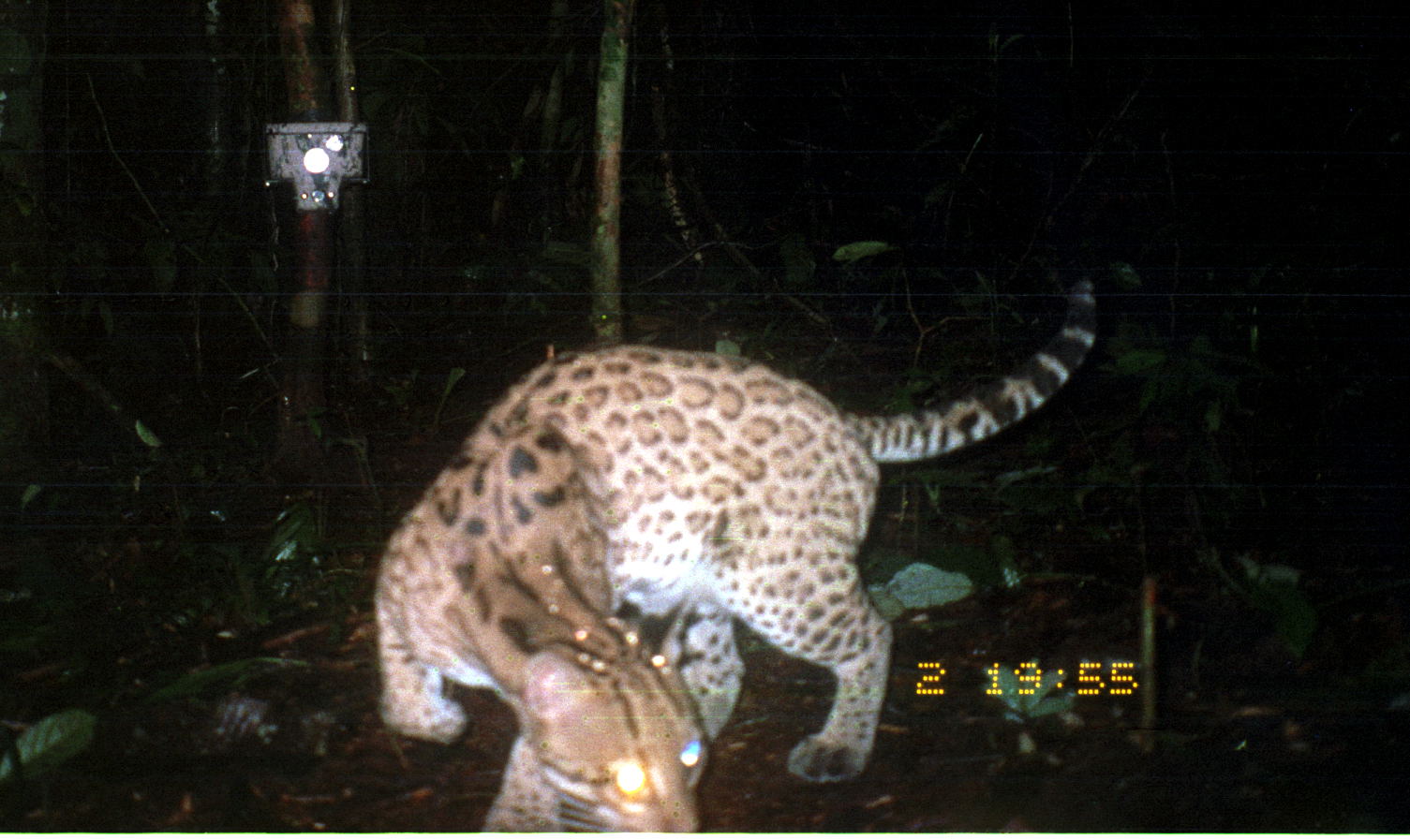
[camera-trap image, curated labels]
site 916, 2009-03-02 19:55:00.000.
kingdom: Animalia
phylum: Chordata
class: Mammalia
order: Carnivora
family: Felidae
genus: Leopardus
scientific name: Leopardus pardalis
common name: ocelot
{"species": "Leopardus pardalis (ocelot)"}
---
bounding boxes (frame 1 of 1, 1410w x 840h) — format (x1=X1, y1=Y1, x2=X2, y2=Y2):
leopardus pardalis: (x1=370, y1=281, x2=1095, y2=832)